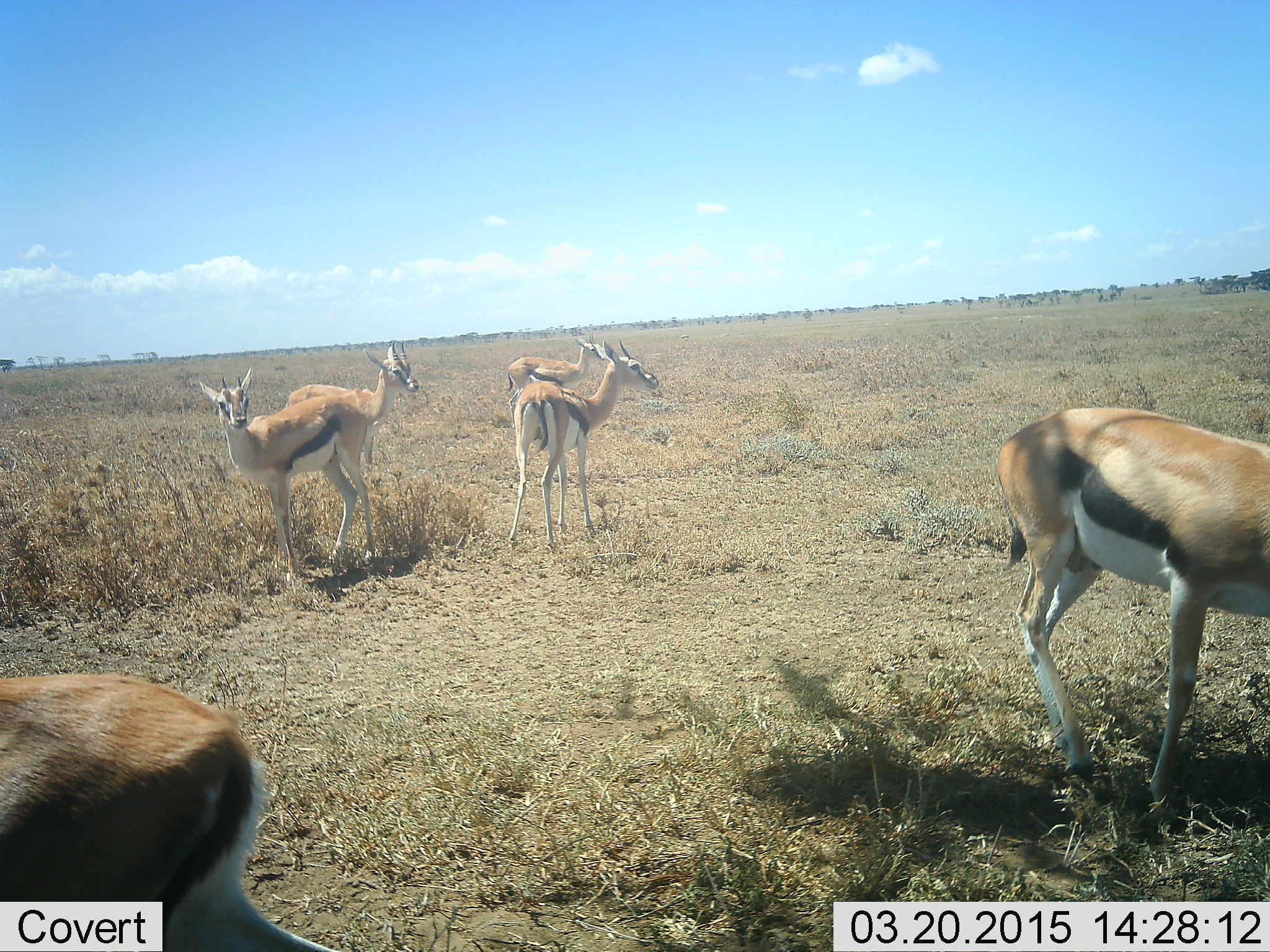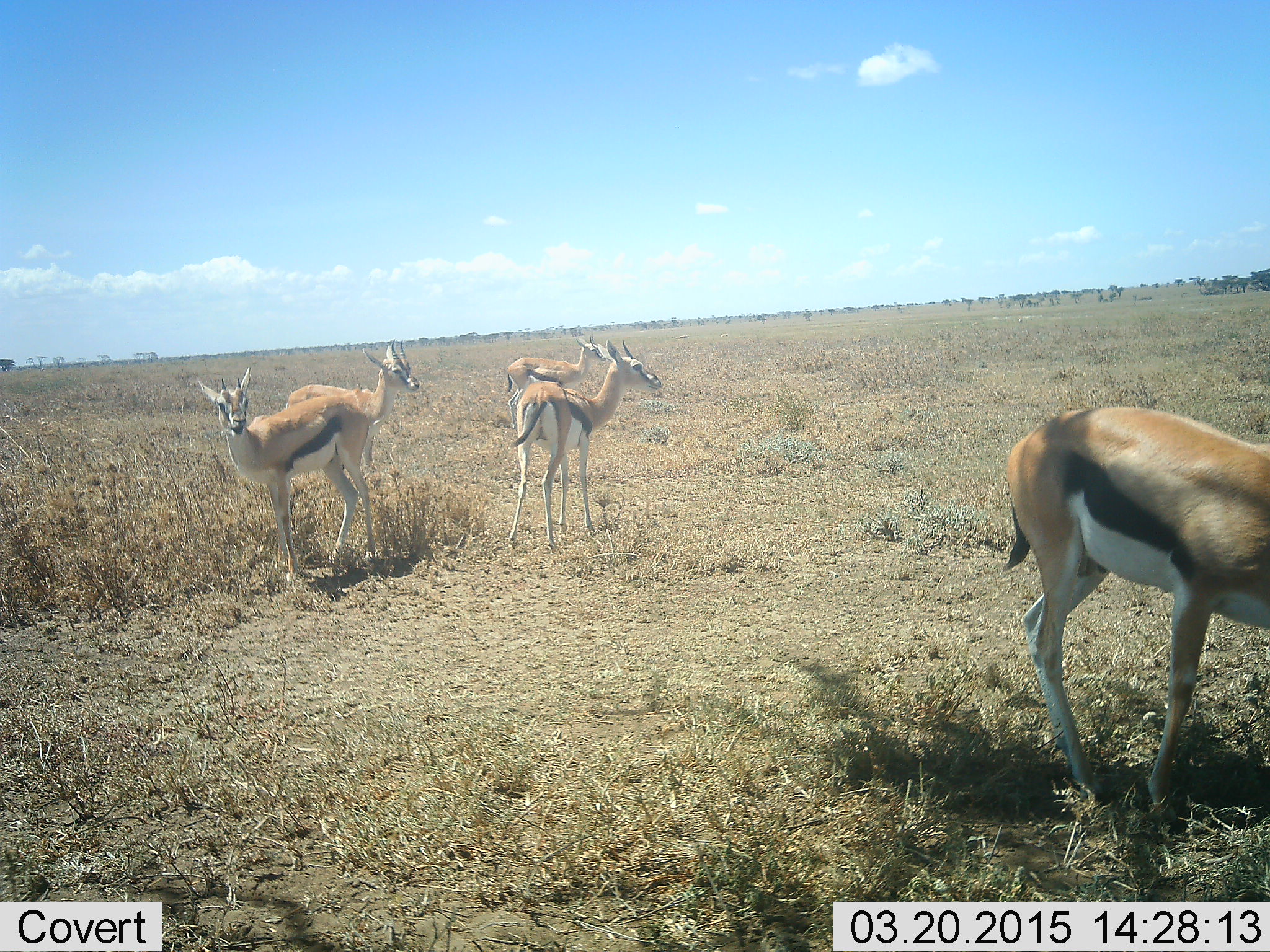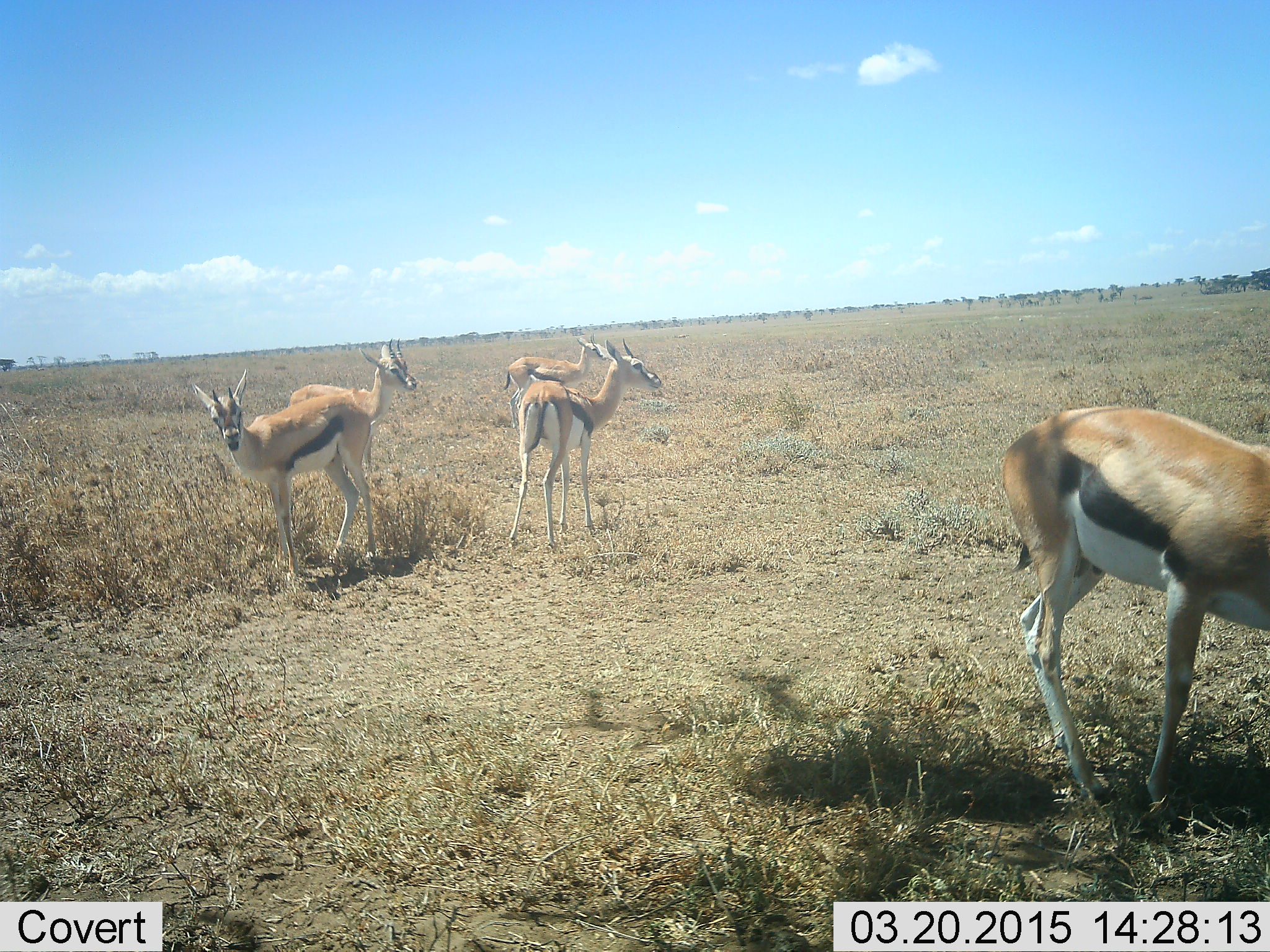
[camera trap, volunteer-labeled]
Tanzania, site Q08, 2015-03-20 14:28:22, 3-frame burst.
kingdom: Animalia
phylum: Chordata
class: Mammalia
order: Artiodactyla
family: Bovidae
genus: Eudorcas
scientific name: Eudorcas thomsonii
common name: thomson's gazelle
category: gazellethomsons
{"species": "gazellethomsons (thomson's gazelle) (Eudorcas thomsonii)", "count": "5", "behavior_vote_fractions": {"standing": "90%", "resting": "10%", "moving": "40%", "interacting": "0%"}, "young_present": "0%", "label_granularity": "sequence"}